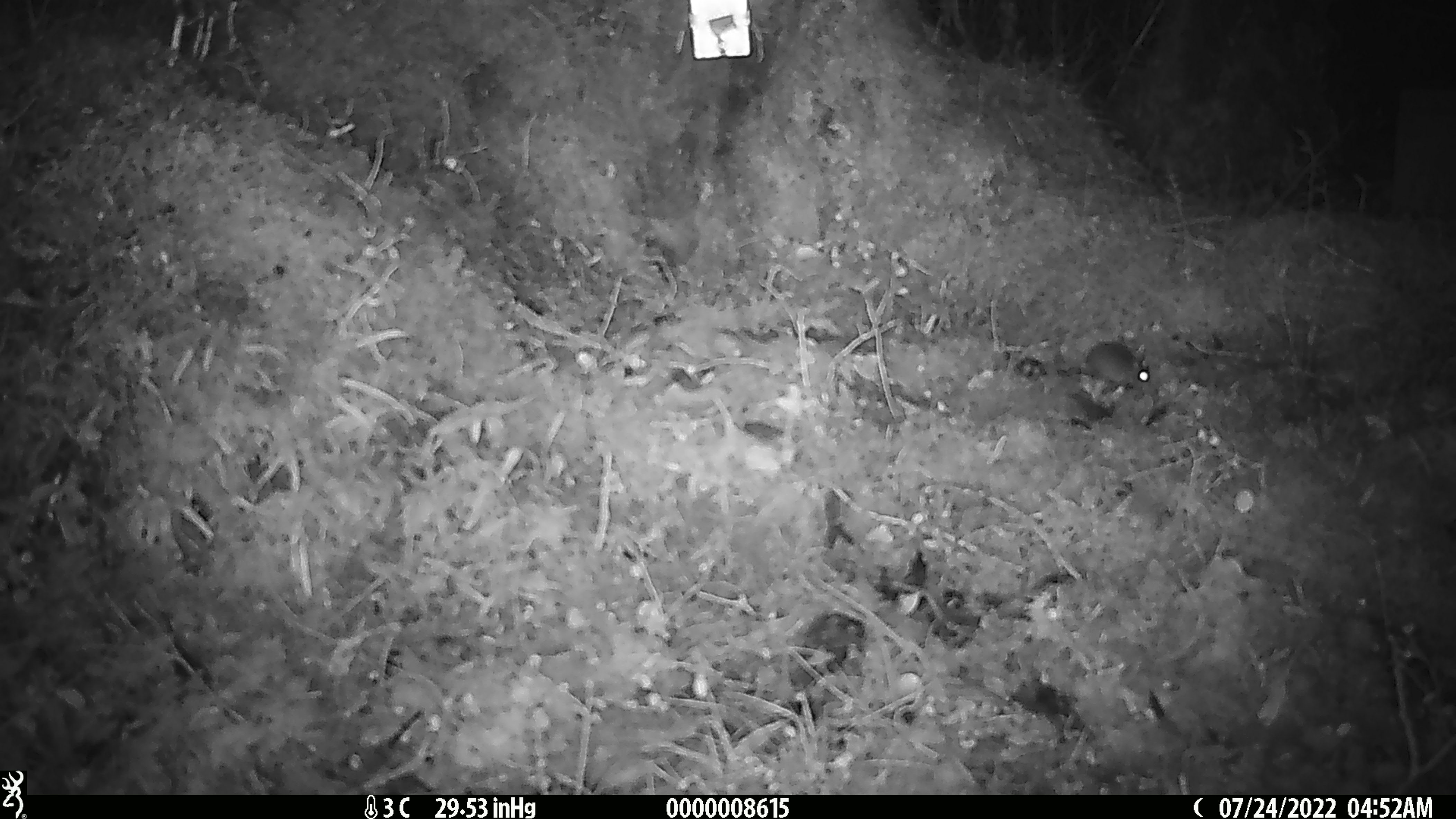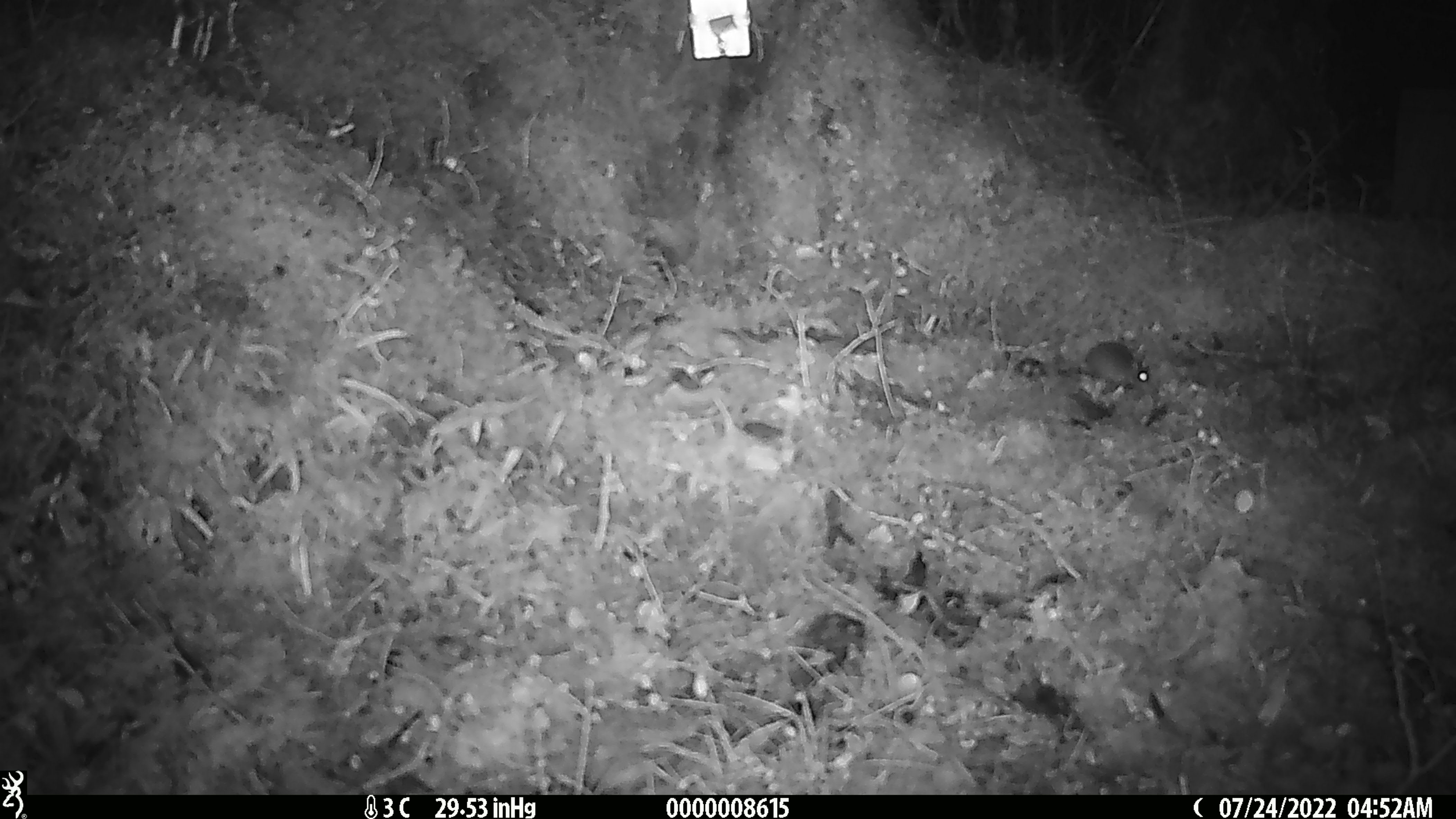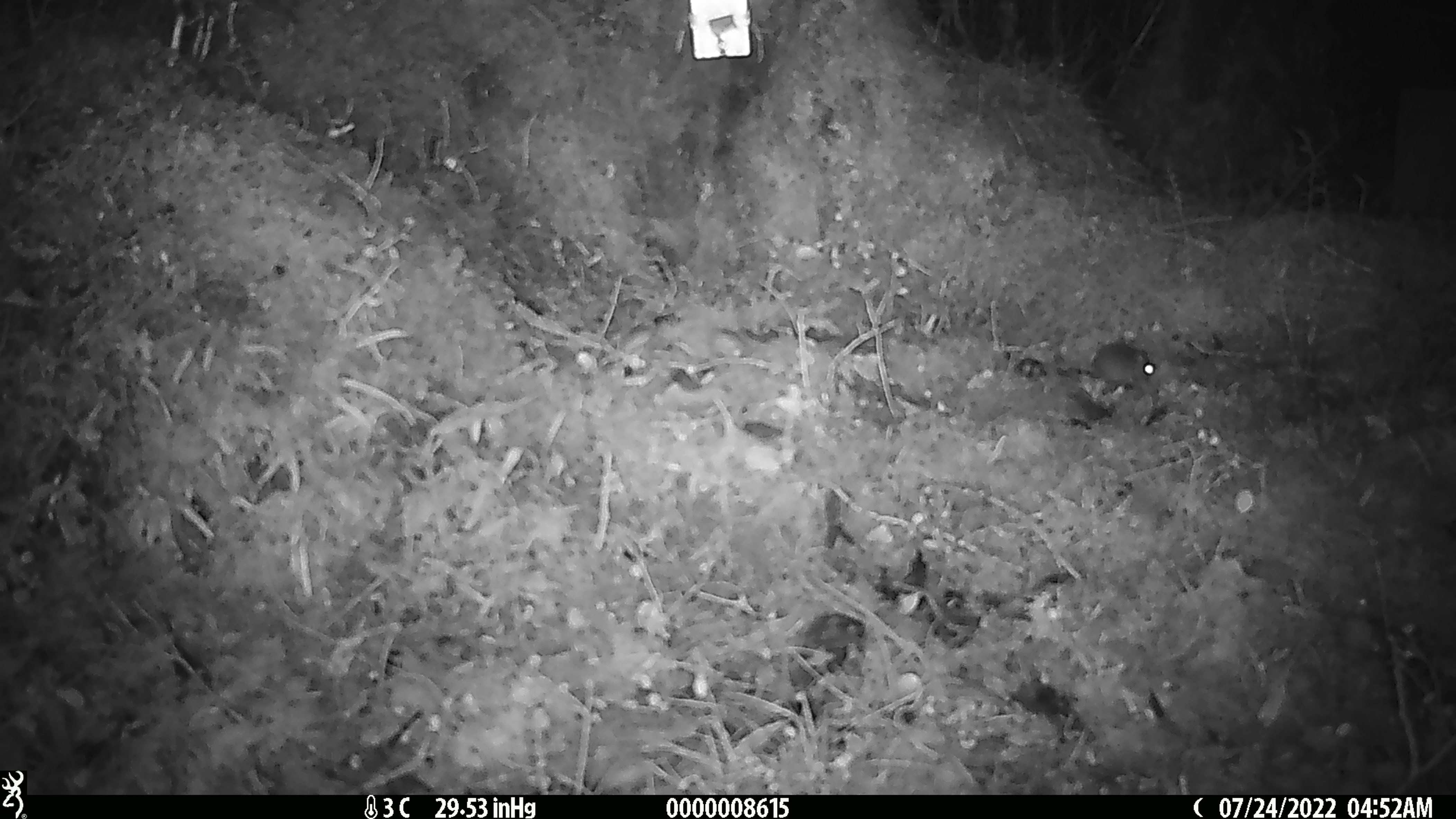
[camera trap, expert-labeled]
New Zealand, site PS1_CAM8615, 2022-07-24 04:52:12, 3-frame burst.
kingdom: Animalia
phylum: Chordata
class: Mammalia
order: Rodentia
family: Muridae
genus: Mus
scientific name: Mus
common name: mouse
Mouse (Mus).